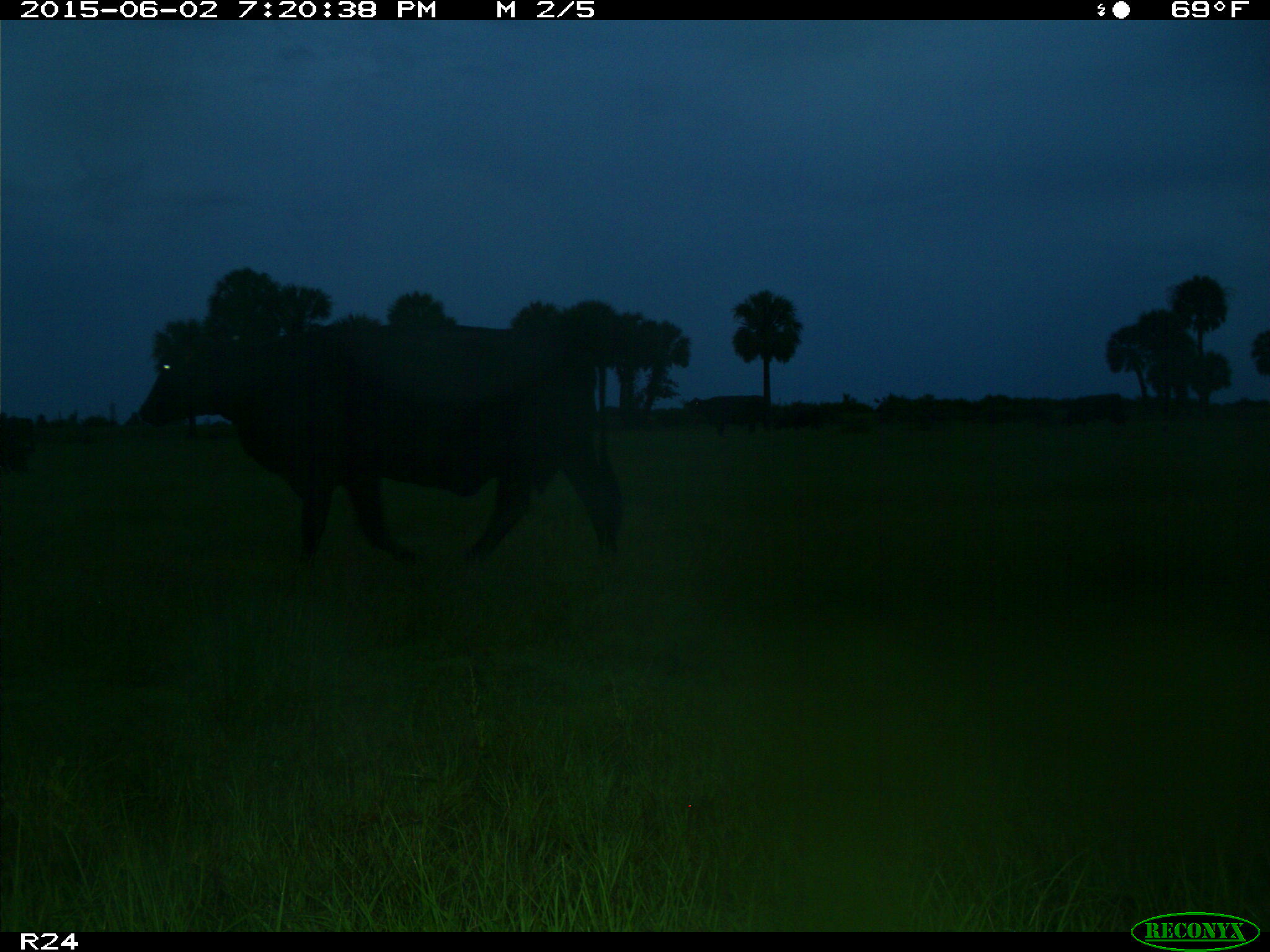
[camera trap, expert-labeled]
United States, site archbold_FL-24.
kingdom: Animalia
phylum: Chordata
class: Mammalia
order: Artiodactyla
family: Bovidae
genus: Bos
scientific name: Bos taurus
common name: domestic cow